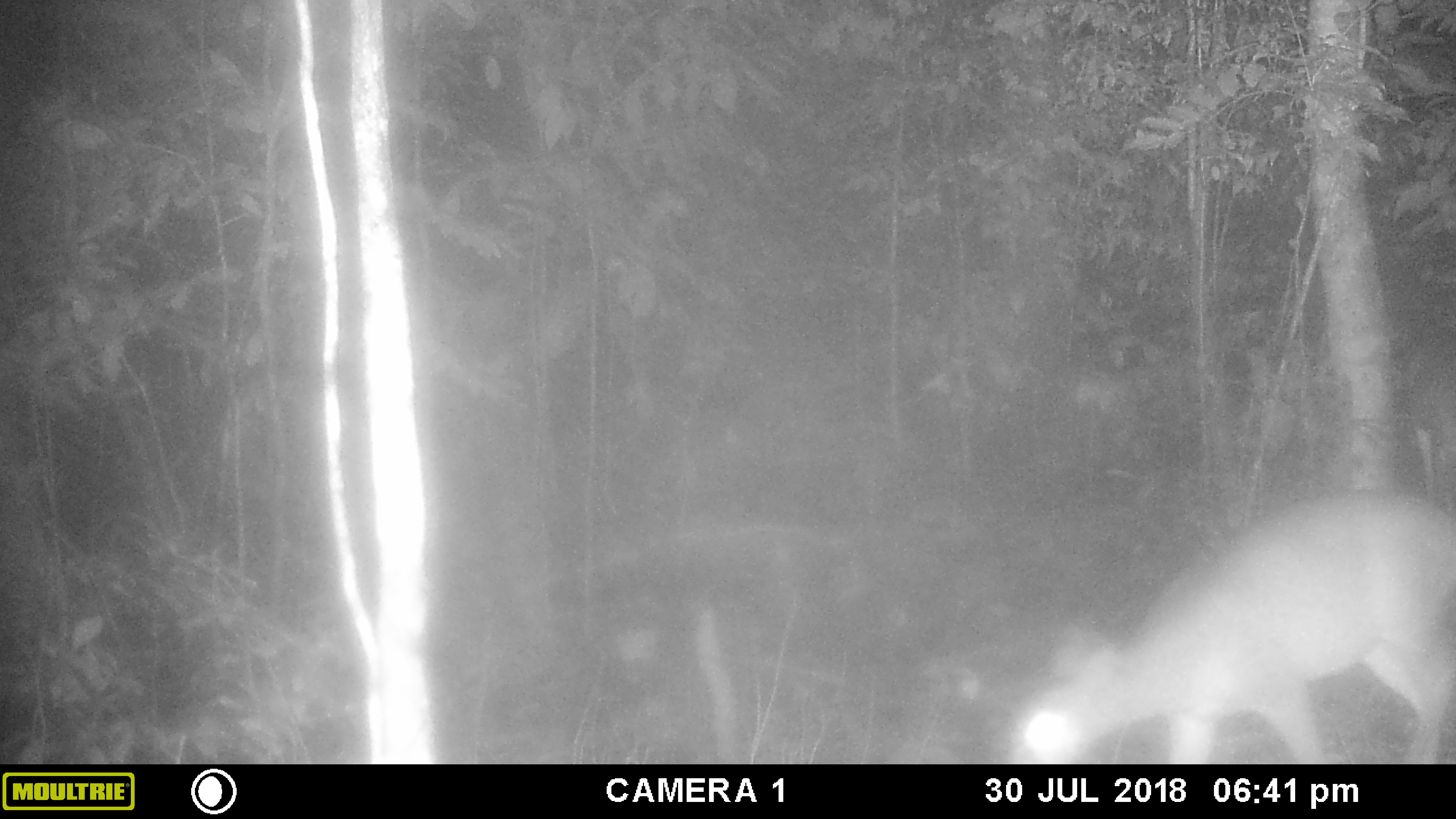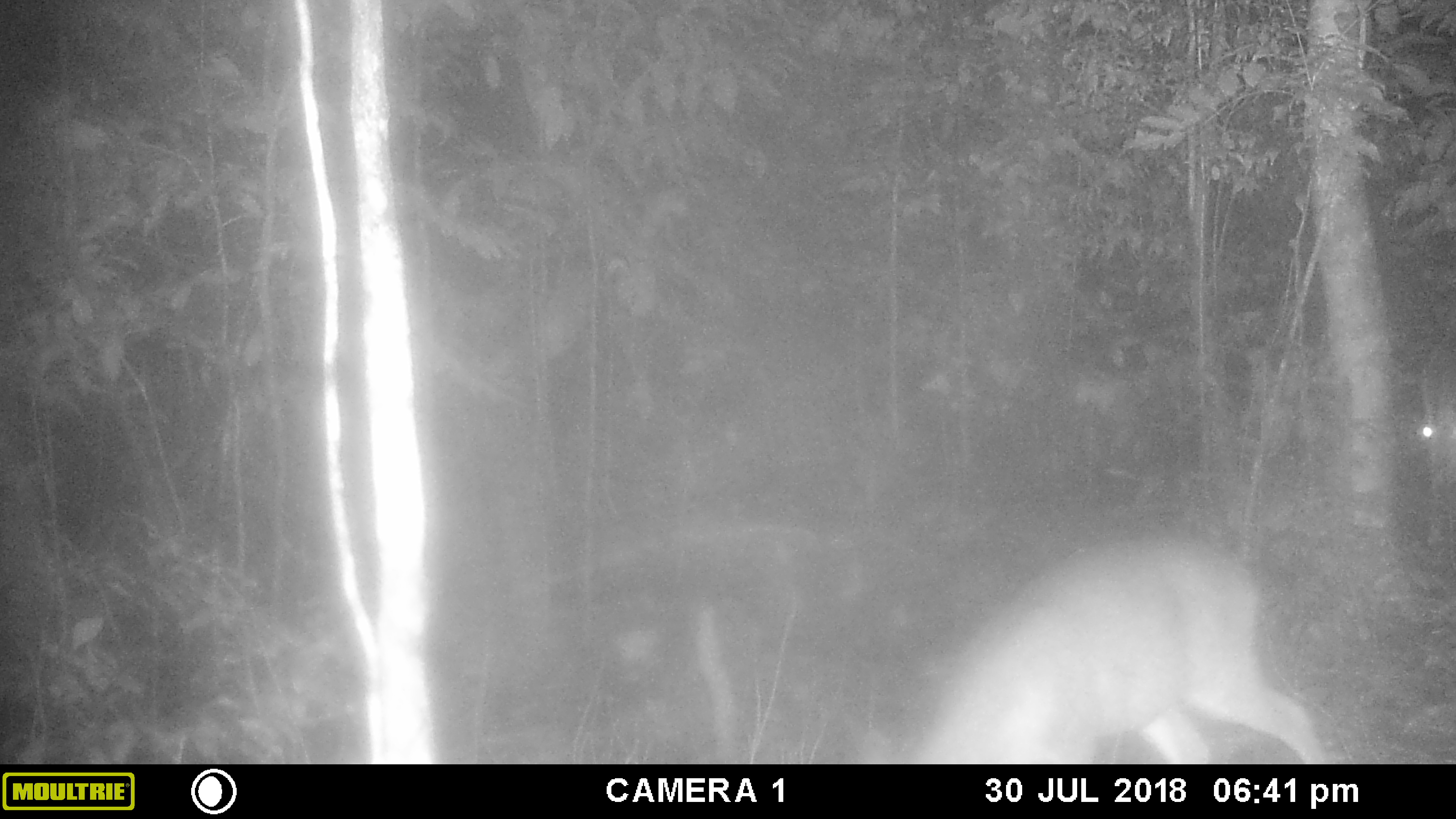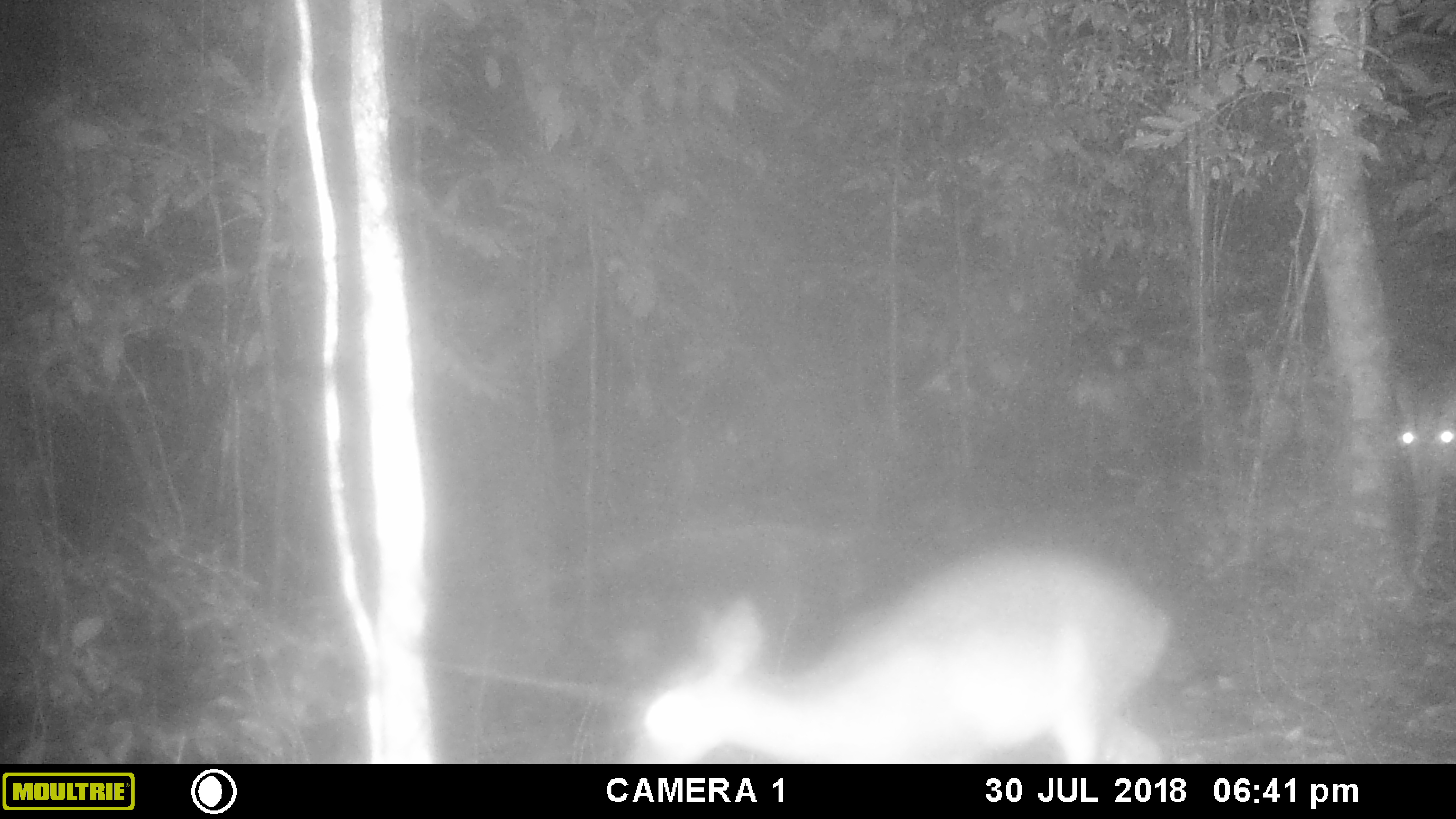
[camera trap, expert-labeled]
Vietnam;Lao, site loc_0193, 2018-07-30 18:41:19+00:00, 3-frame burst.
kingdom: Animalia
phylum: Chordata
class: Mammalia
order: Artiodactyla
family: Cervidae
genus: Muntiacus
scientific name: Muntiacus vuquangensis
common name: large-antlered muntjac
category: large antlered muntjac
Large antlered muntjac (large-antlered muntjac) (Muntiacus vuquangensis). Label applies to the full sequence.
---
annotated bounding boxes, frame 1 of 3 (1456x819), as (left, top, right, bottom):
large antlered muntjac: (1002, 485, 1456, 764)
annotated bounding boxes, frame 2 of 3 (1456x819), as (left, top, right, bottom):
large antlered muntjac: (860, 532, 1331, 764); (1412, 397, 1454, 471)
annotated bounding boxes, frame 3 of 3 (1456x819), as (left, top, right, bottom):
large antlered muntjac: (625, 539, 1173, 764); (1393, 365, 1456, 501)